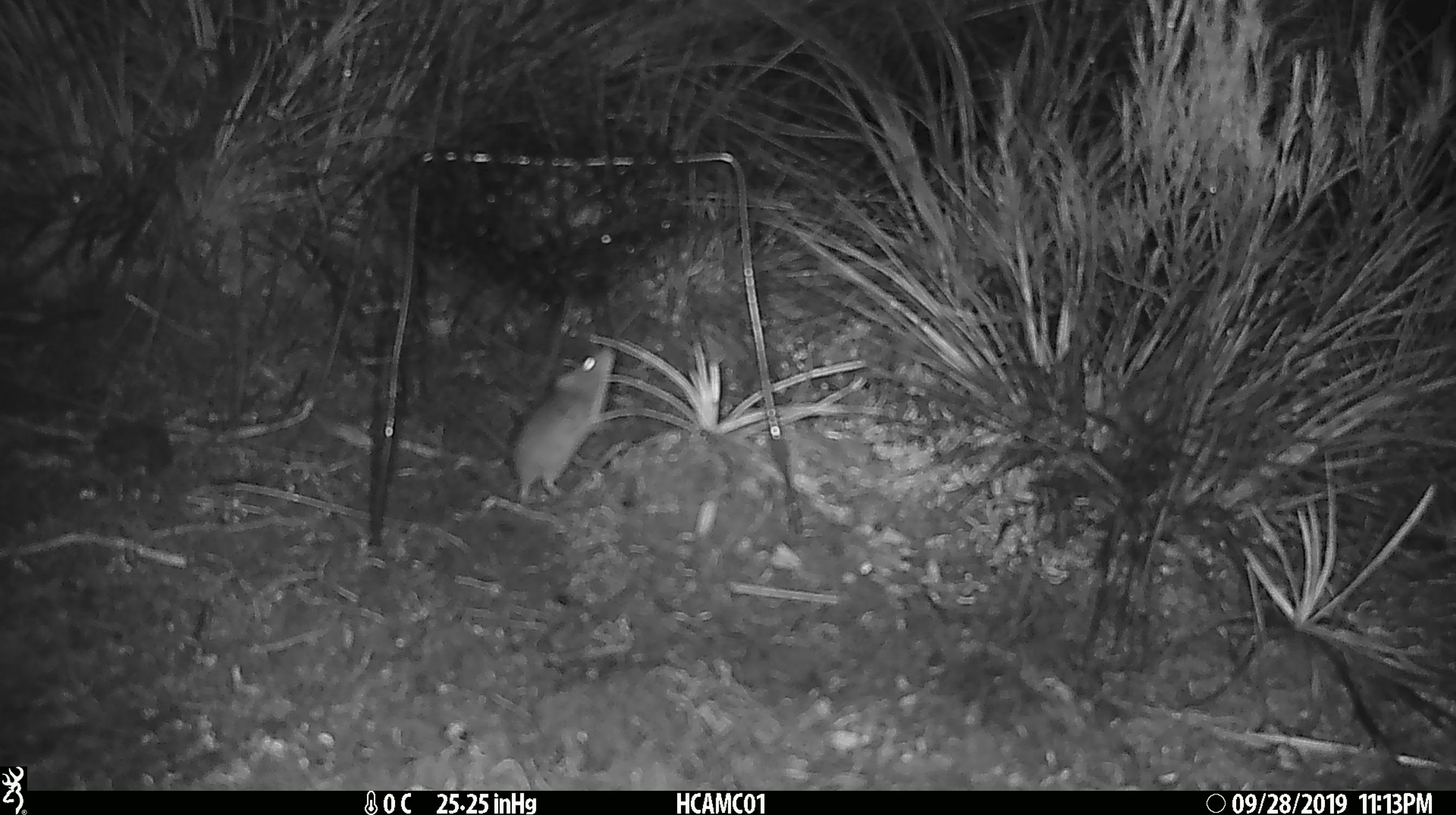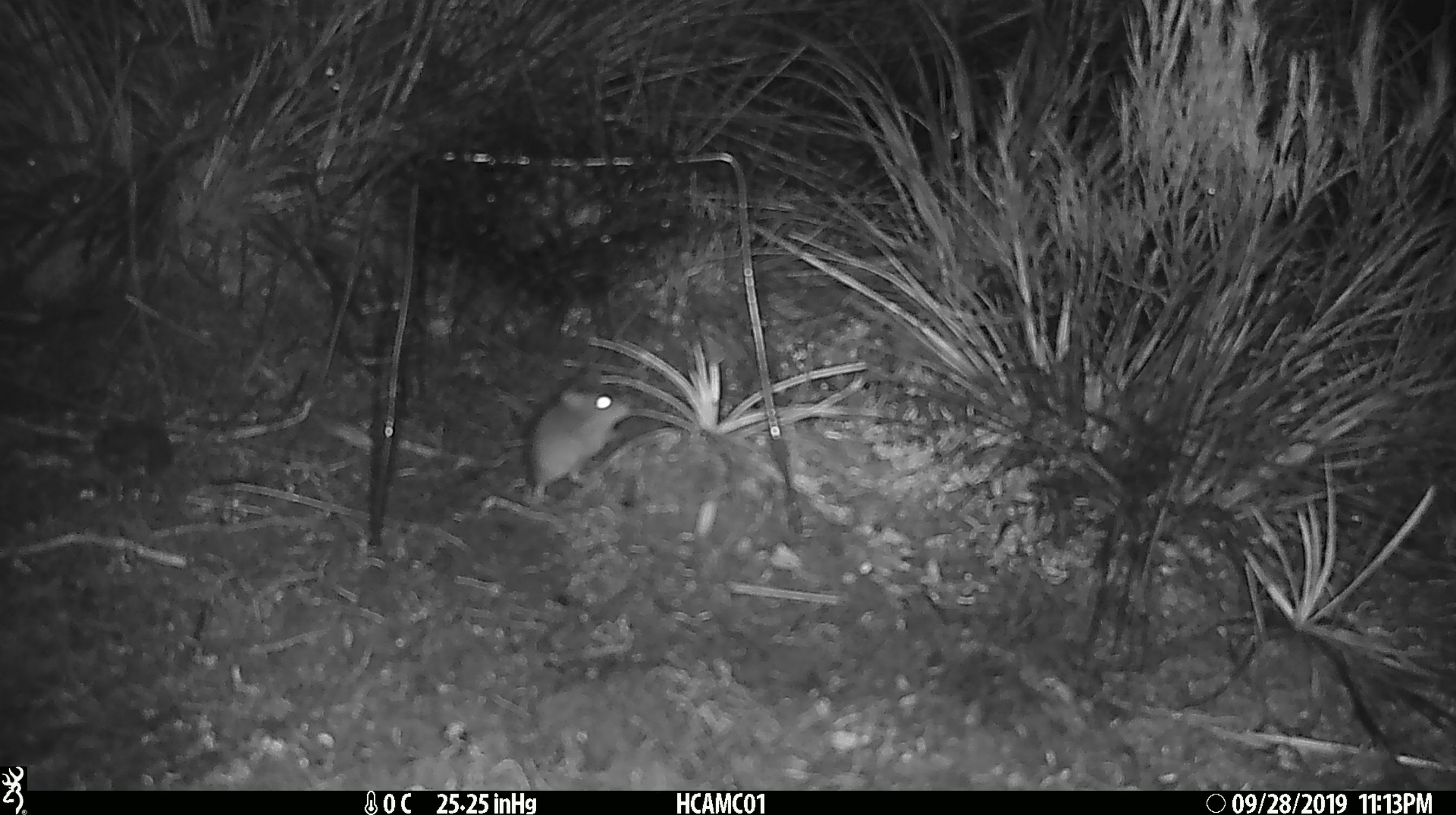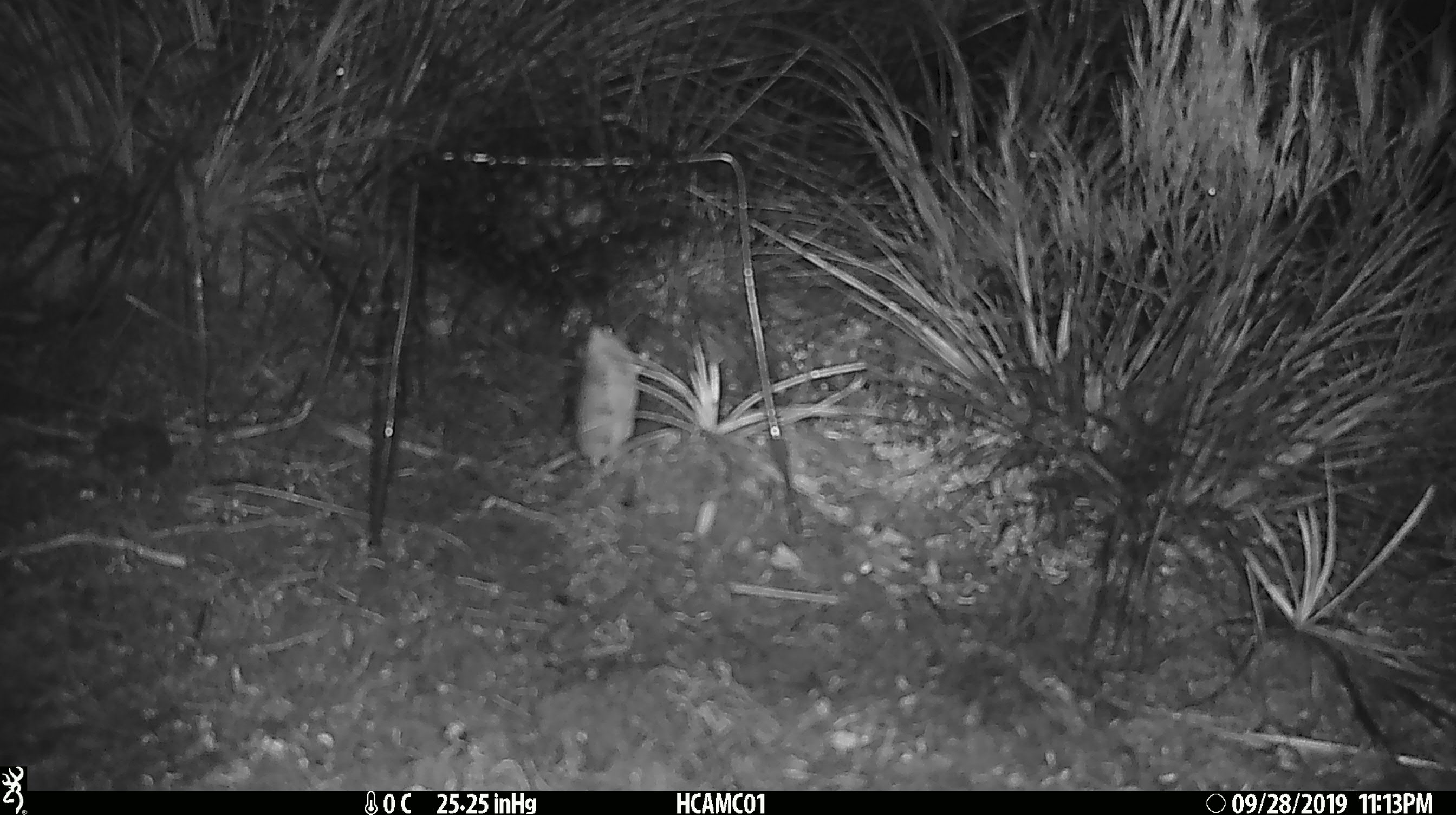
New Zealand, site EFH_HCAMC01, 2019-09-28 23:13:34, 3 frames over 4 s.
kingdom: Animalia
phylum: Chordata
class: Mammalia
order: Rodentia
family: Muridae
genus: Mus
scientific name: Mus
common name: mouse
Mouse (Mus).